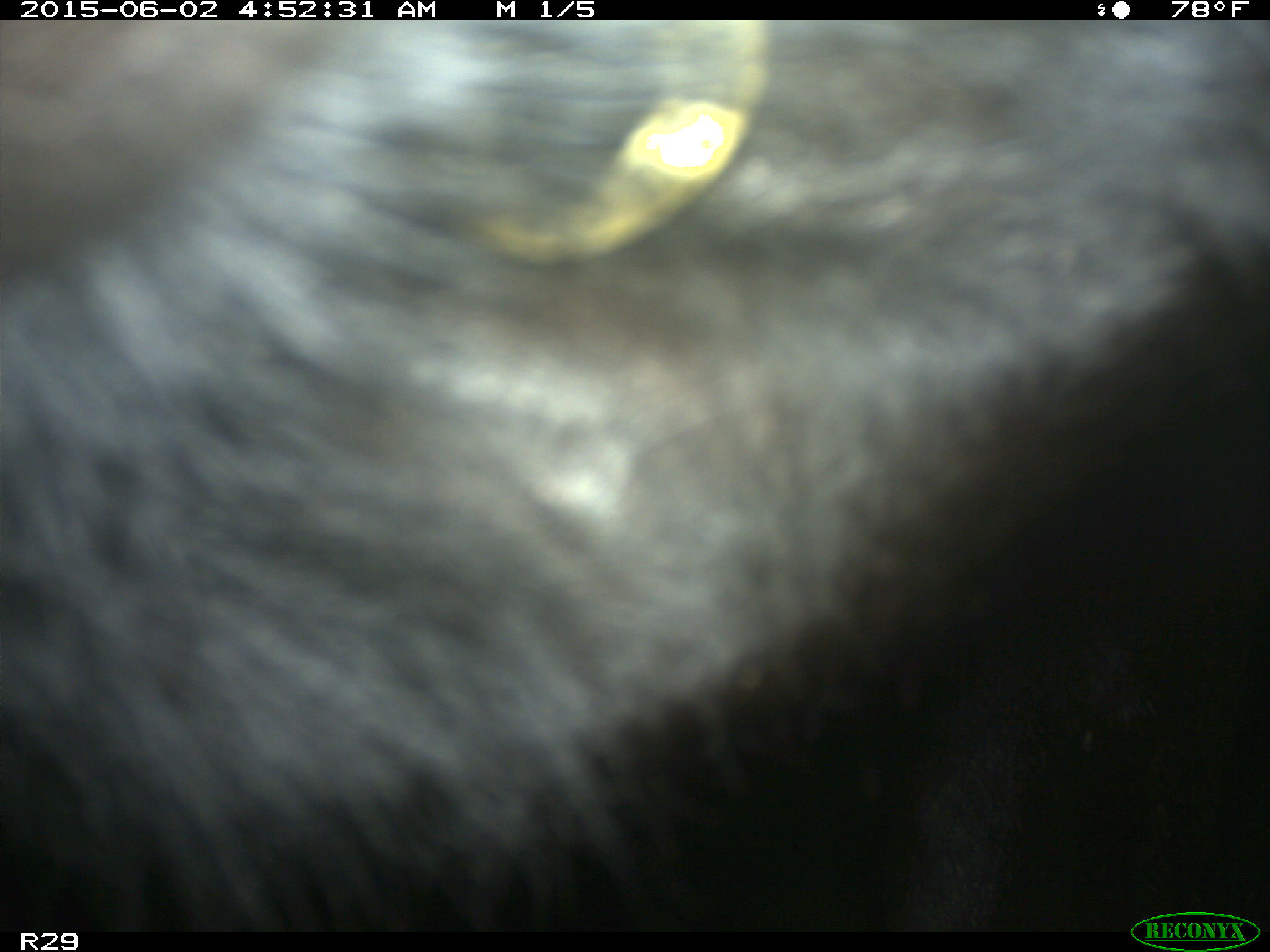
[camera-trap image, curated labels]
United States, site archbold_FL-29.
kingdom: Animalia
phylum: Chordata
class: Mammalia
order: Artiodactyla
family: Bovidae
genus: Bos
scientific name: Bos taurus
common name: domestic cow